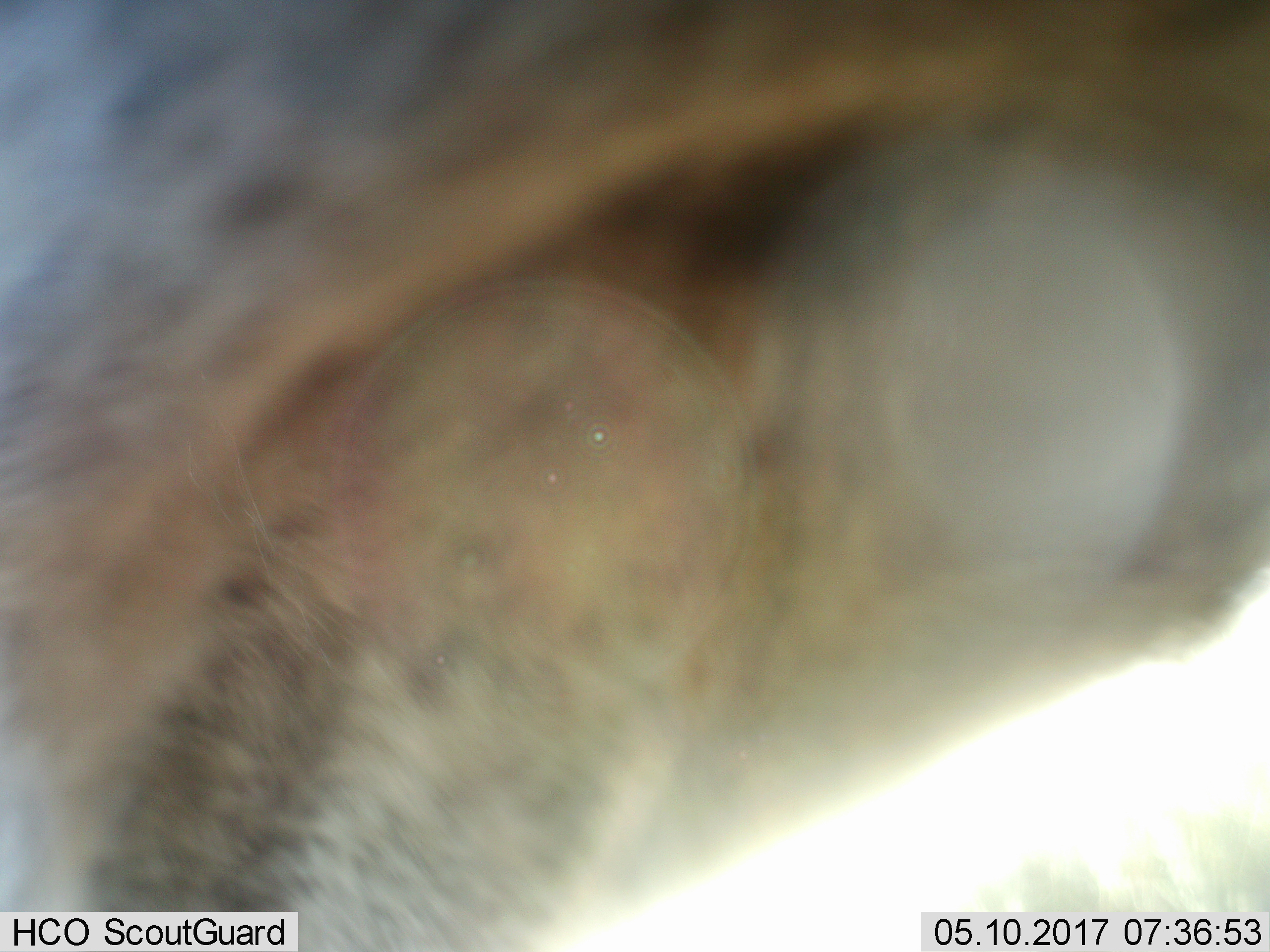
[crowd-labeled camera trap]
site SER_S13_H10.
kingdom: Animalia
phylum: Chordata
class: Mammalia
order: Artiodactyla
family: Bovidae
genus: Aepyceros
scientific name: Aepyceros melampus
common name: impala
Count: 1.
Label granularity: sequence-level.